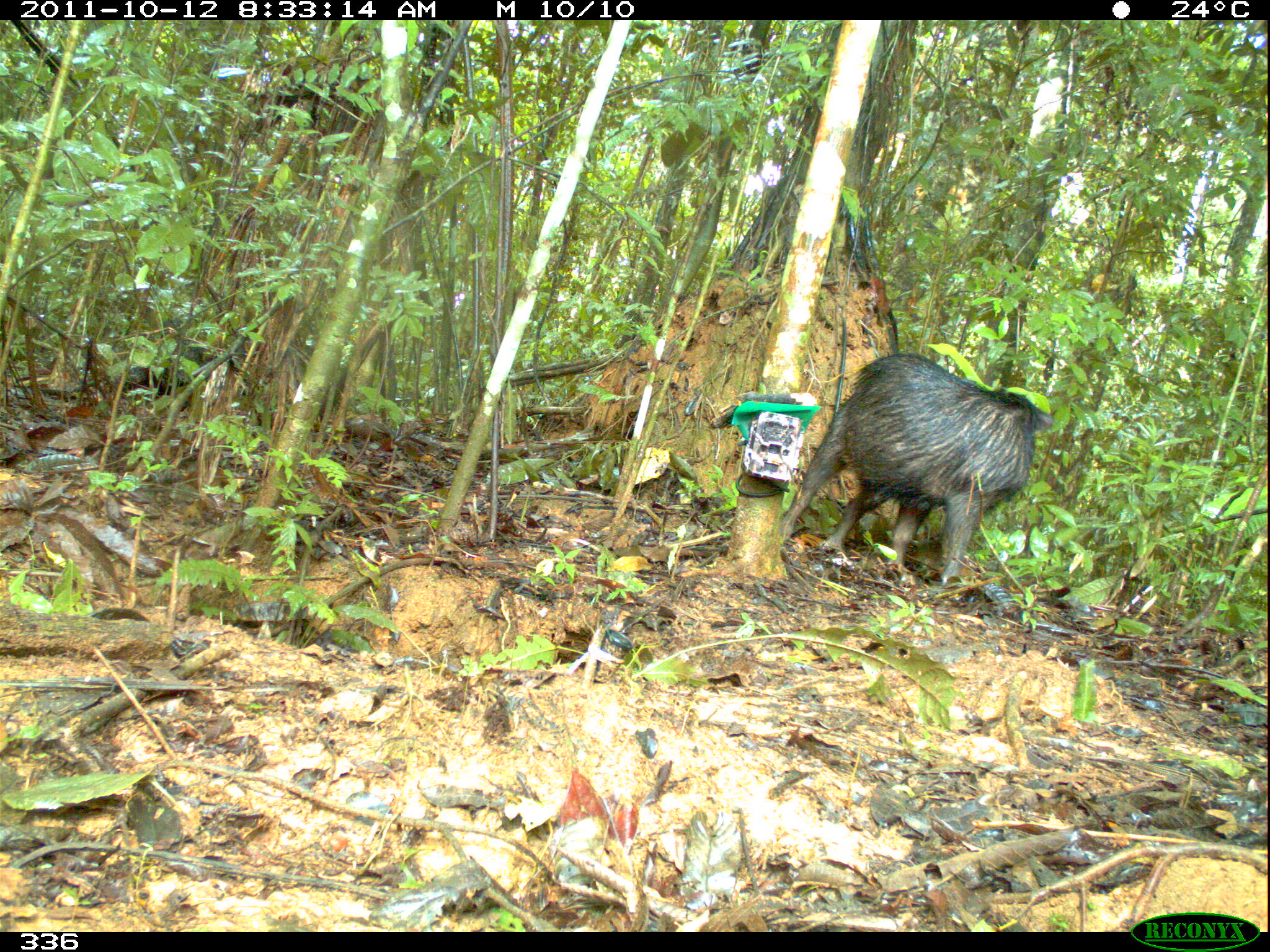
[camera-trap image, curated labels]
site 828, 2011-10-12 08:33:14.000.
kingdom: Animalia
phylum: Chordata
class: Mammalia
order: Artiodactyla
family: Tayassuidae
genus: Tayassu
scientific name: Tayassu pecari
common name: white-lipped peccary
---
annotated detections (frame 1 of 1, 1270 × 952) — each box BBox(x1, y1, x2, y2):
tayassu pecari: BBox(772, 350, 1052, 589); BBox(120, 344, 219, 413)